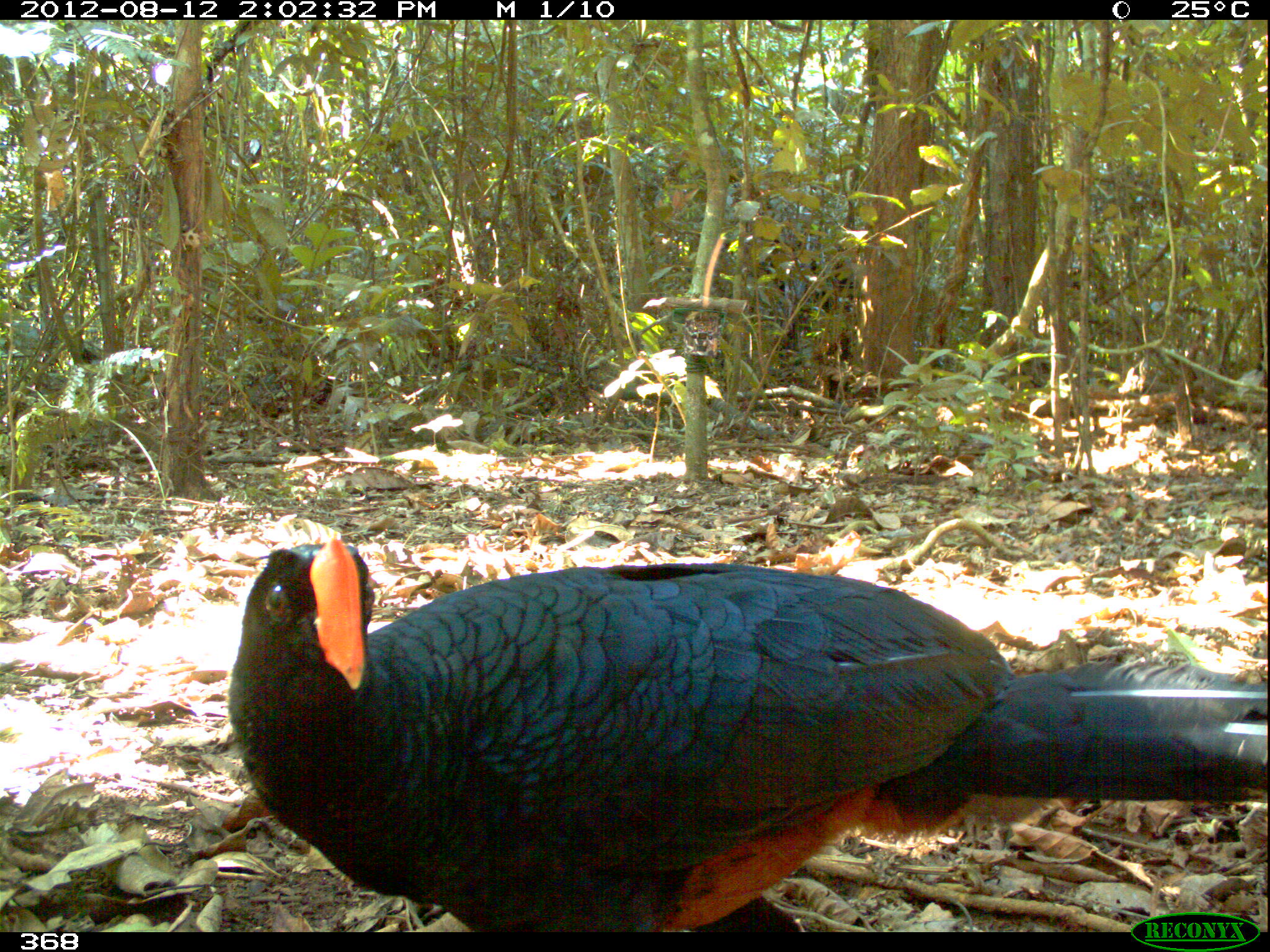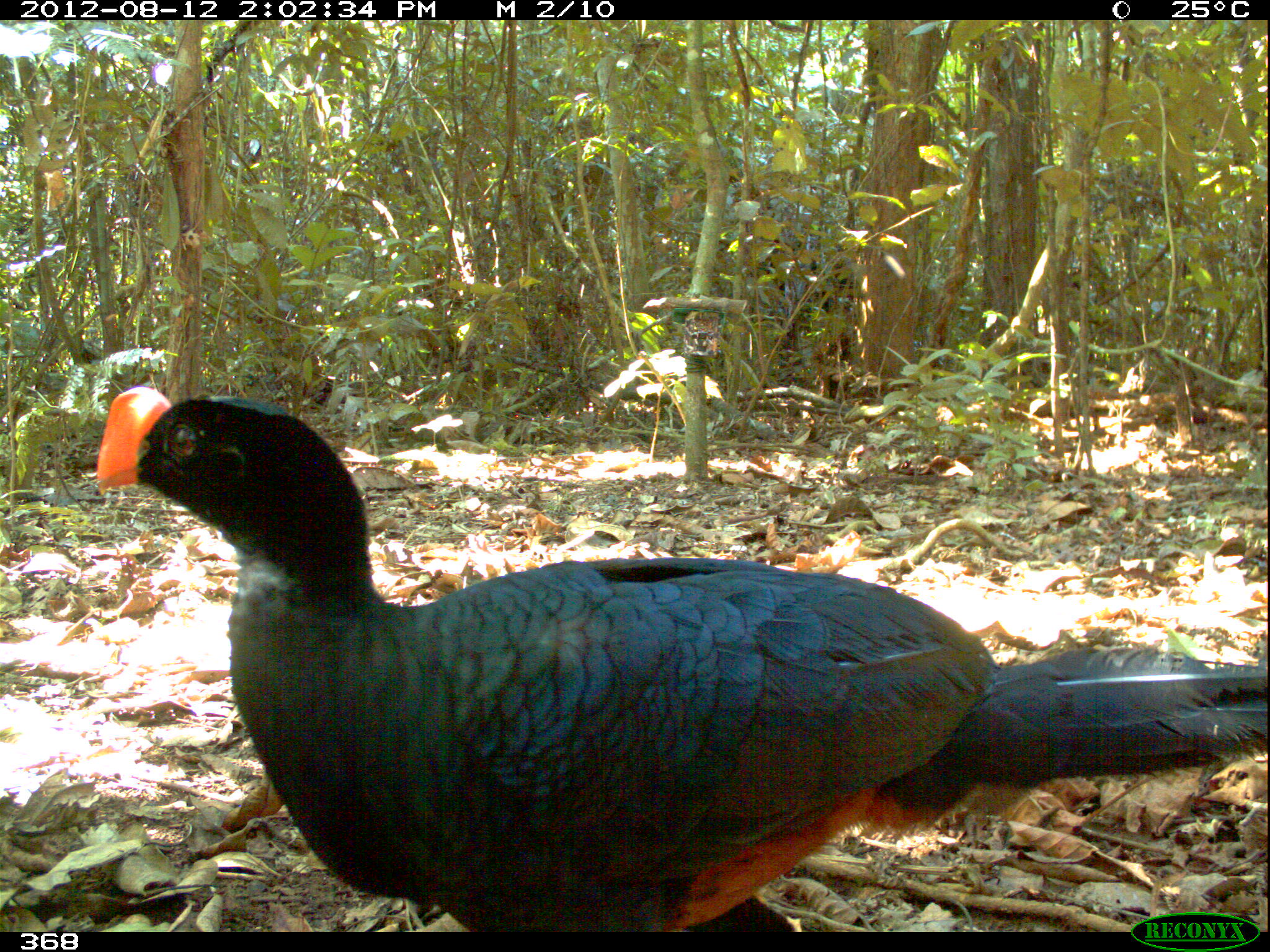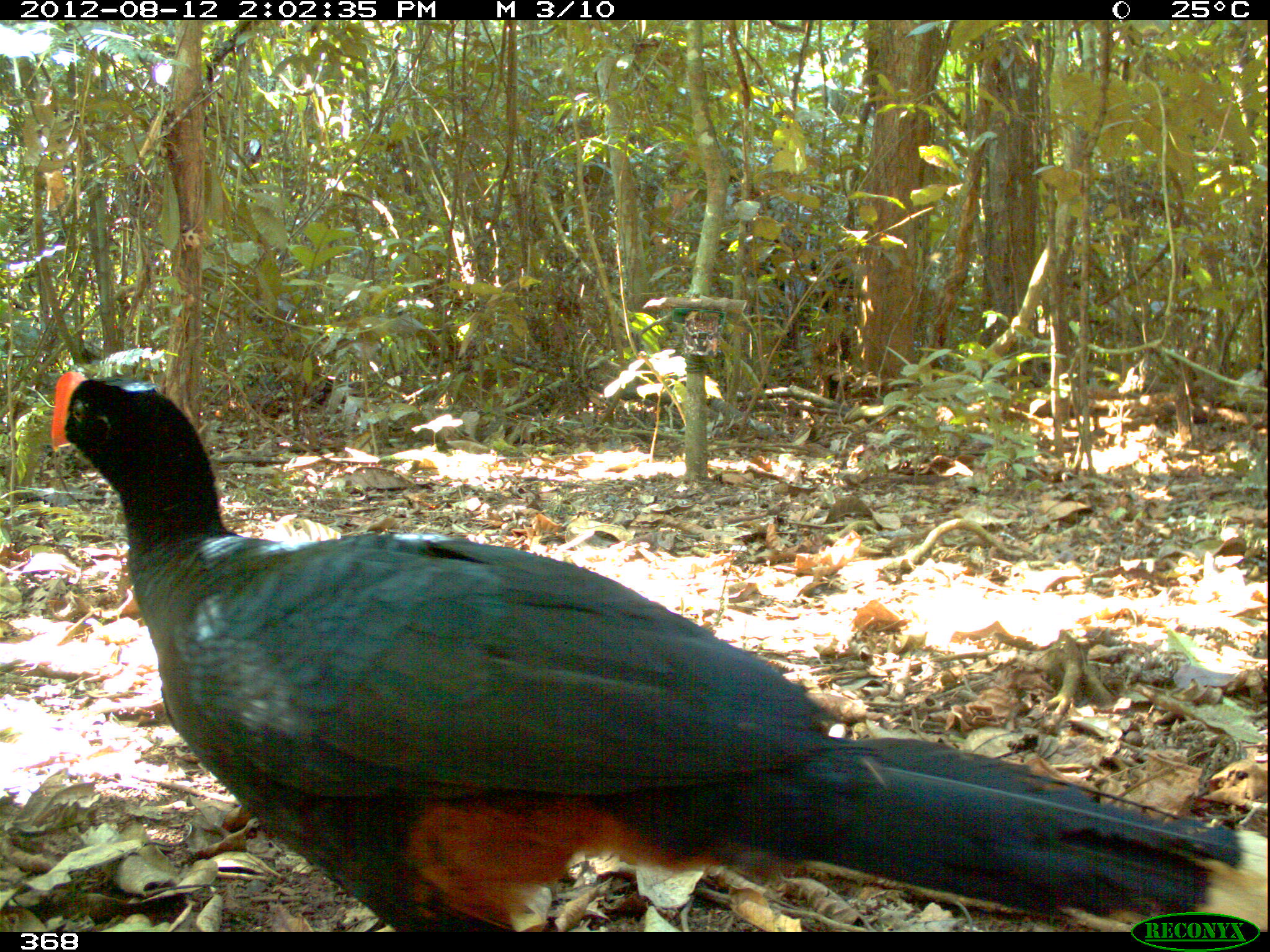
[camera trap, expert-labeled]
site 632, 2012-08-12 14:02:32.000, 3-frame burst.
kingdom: Animalia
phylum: Chordata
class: Aves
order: Galliformes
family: Cracidae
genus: Mitu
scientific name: Mitu tuberosum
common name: razor-billed curassow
Mitu tuberosum (razor-billed curassow).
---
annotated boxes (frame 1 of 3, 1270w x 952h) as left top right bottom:
mitu tuberosum: 228 535 1267 927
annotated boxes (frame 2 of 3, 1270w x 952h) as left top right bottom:
mitu tuberosum: 92 386 1270 932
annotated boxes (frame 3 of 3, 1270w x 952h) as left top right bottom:
mitu tuberosum: 49 371 1266 931